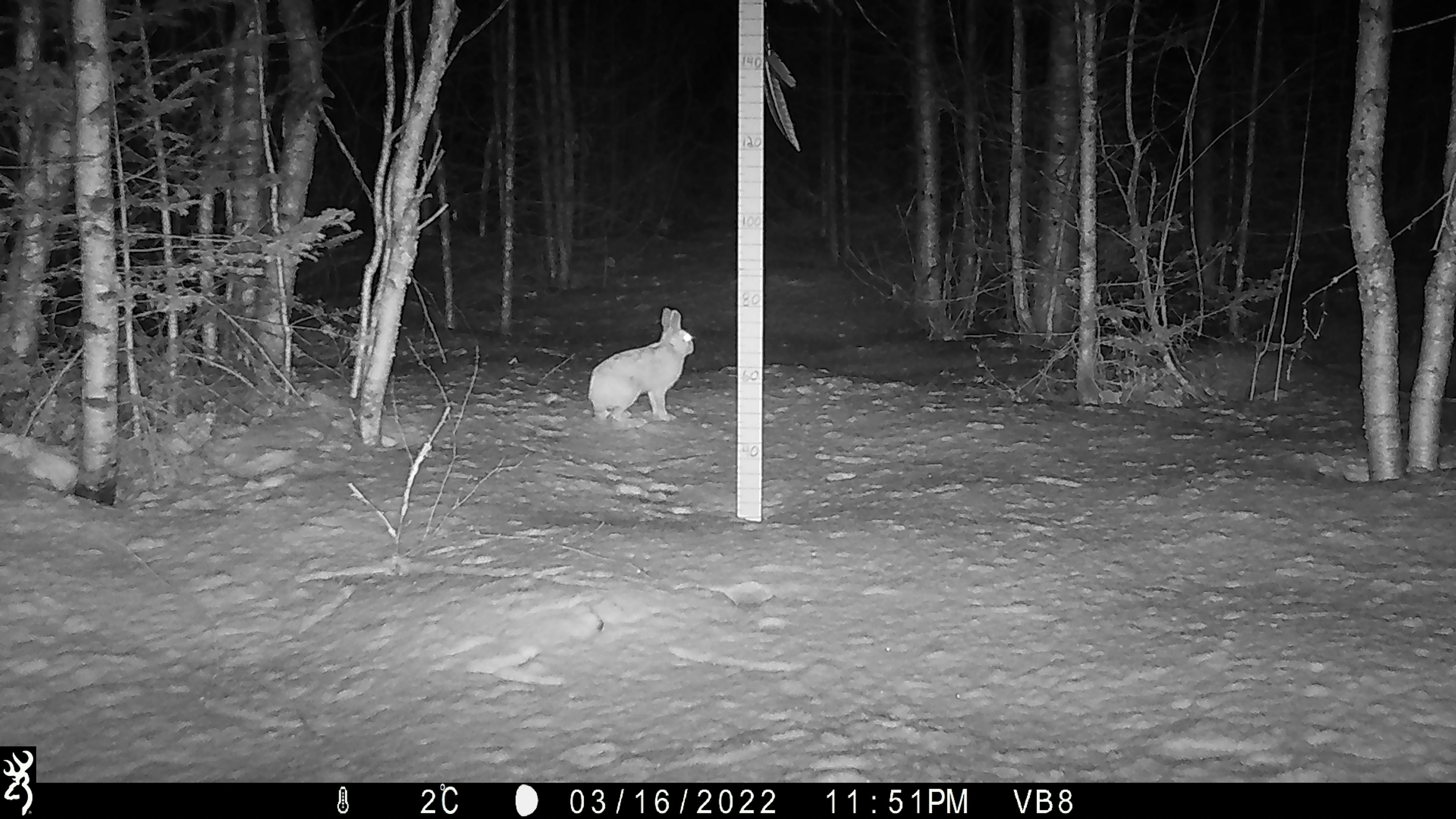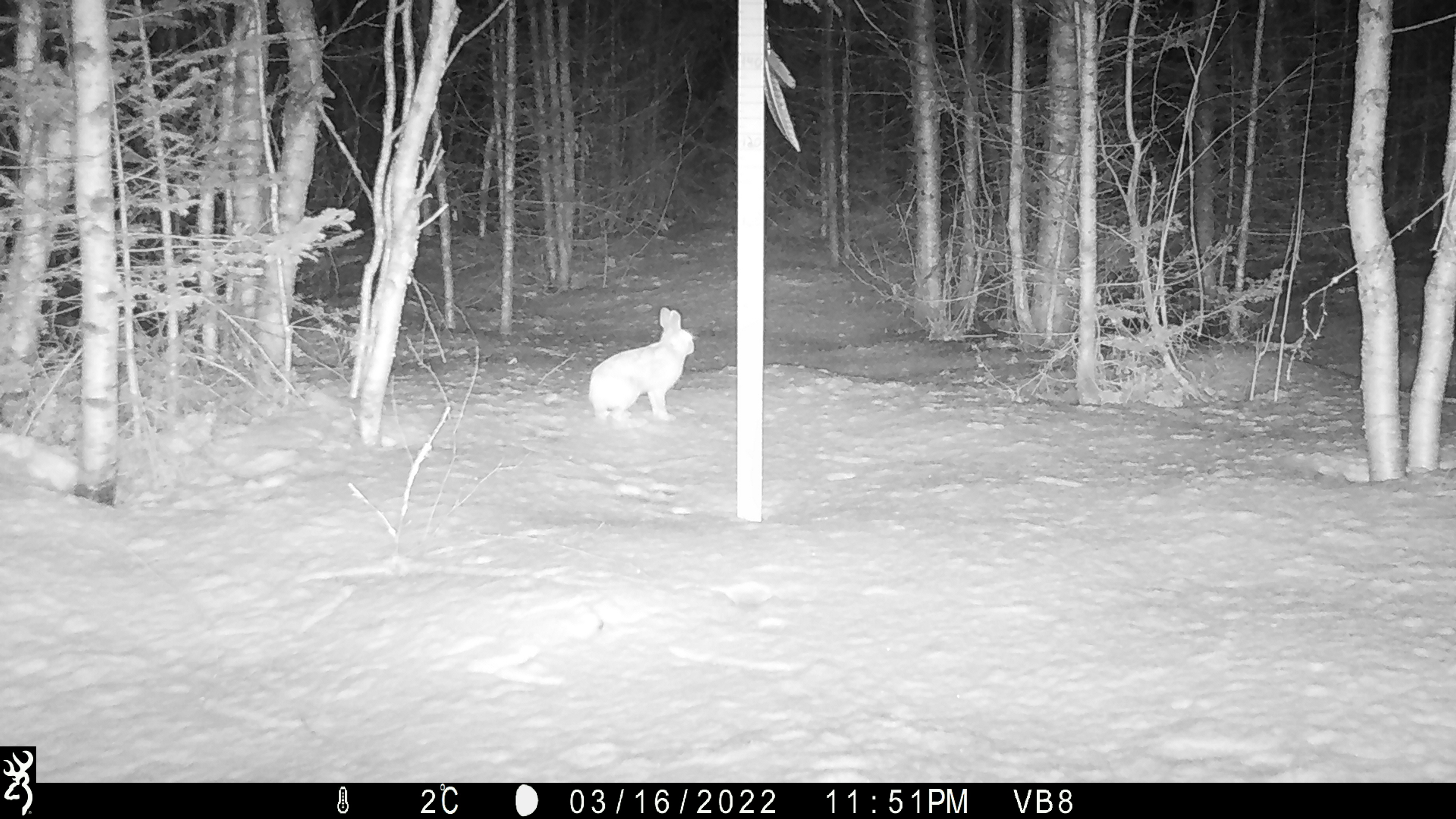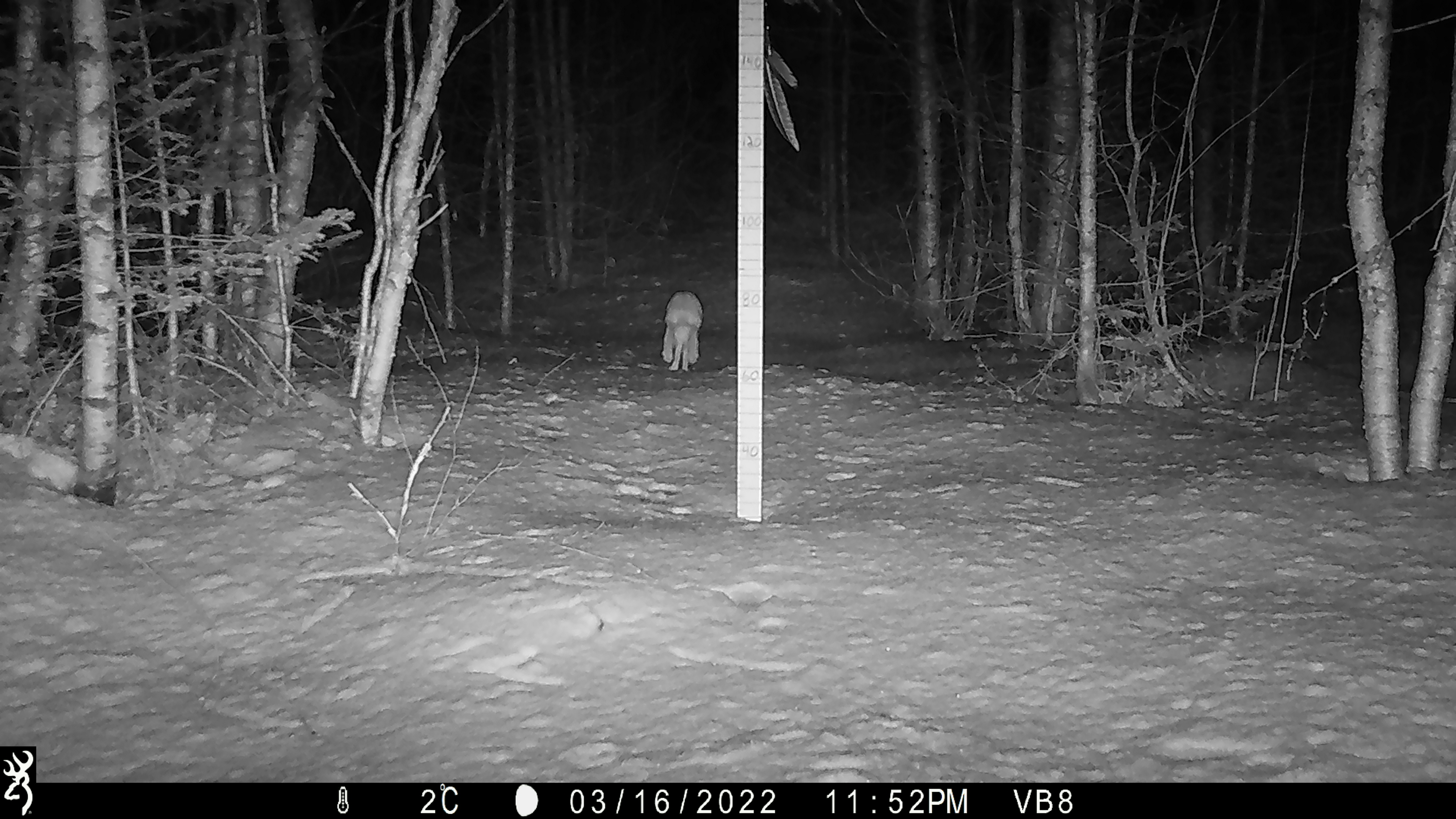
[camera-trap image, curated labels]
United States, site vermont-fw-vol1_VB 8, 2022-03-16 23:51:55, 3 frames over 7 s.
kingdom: Animalia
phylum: Chordata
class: Mammalia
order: Lagomorpha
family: Leporidae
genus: Lepus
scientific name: Lepus americanus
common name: snowshoe hare